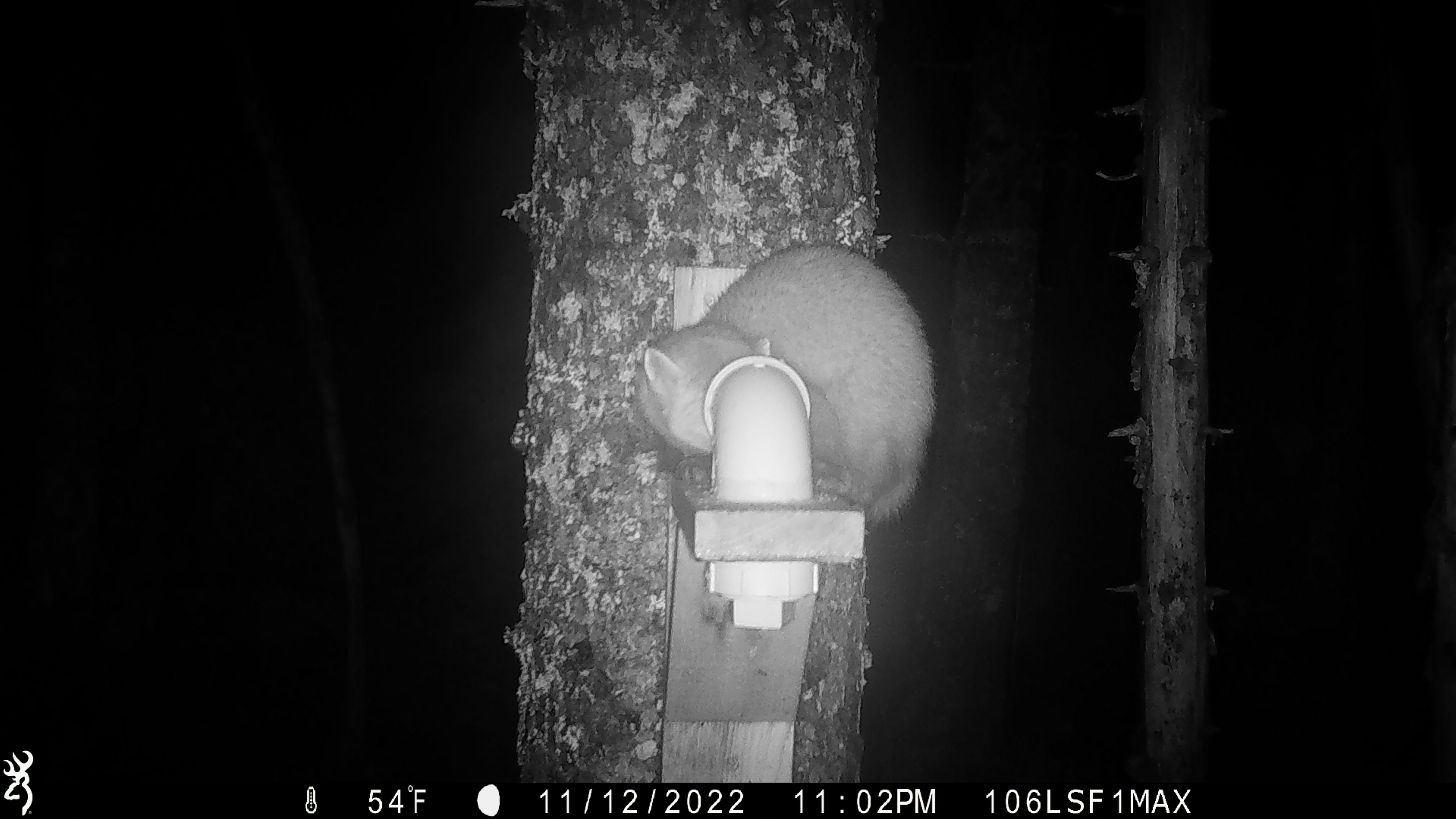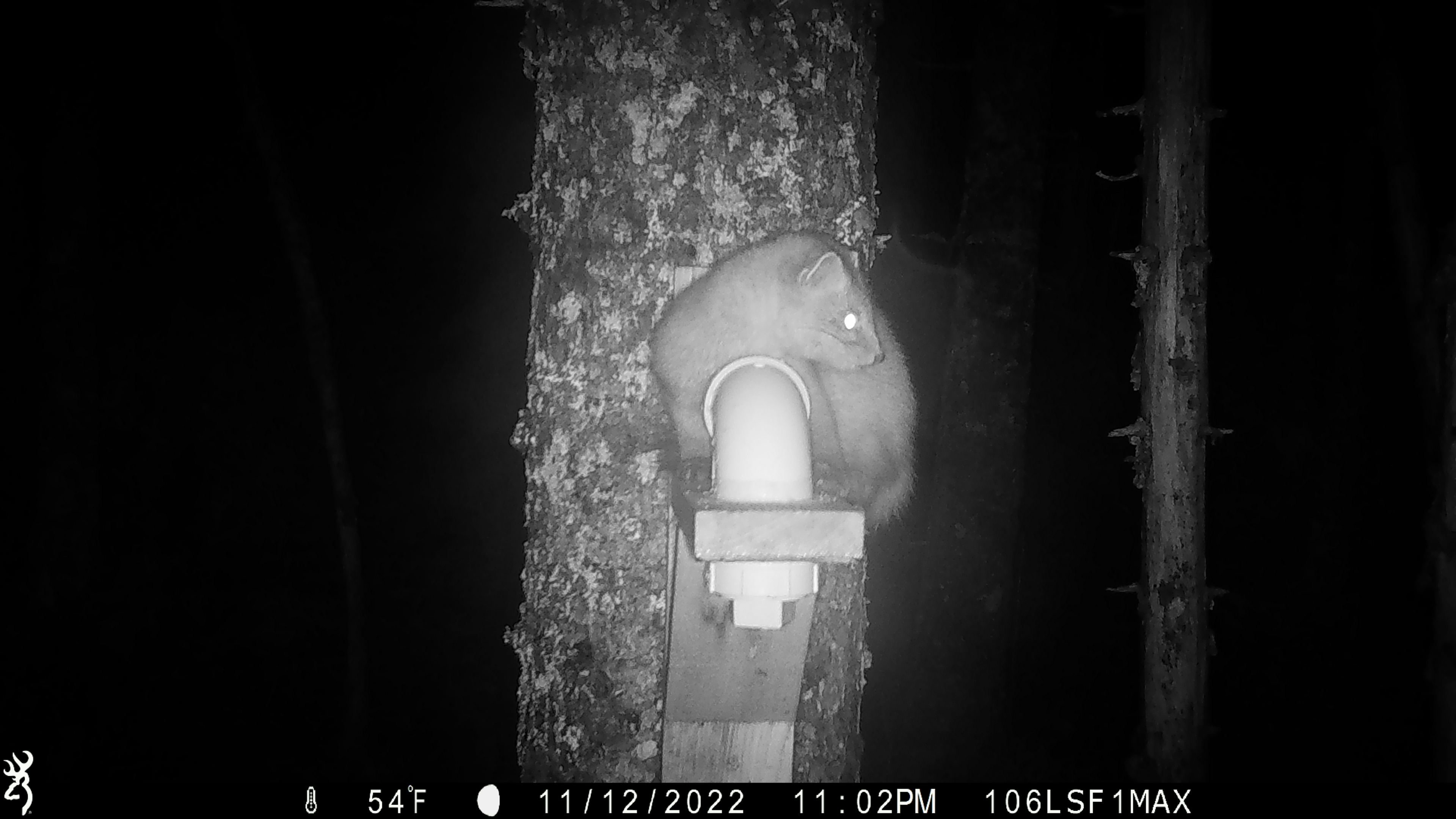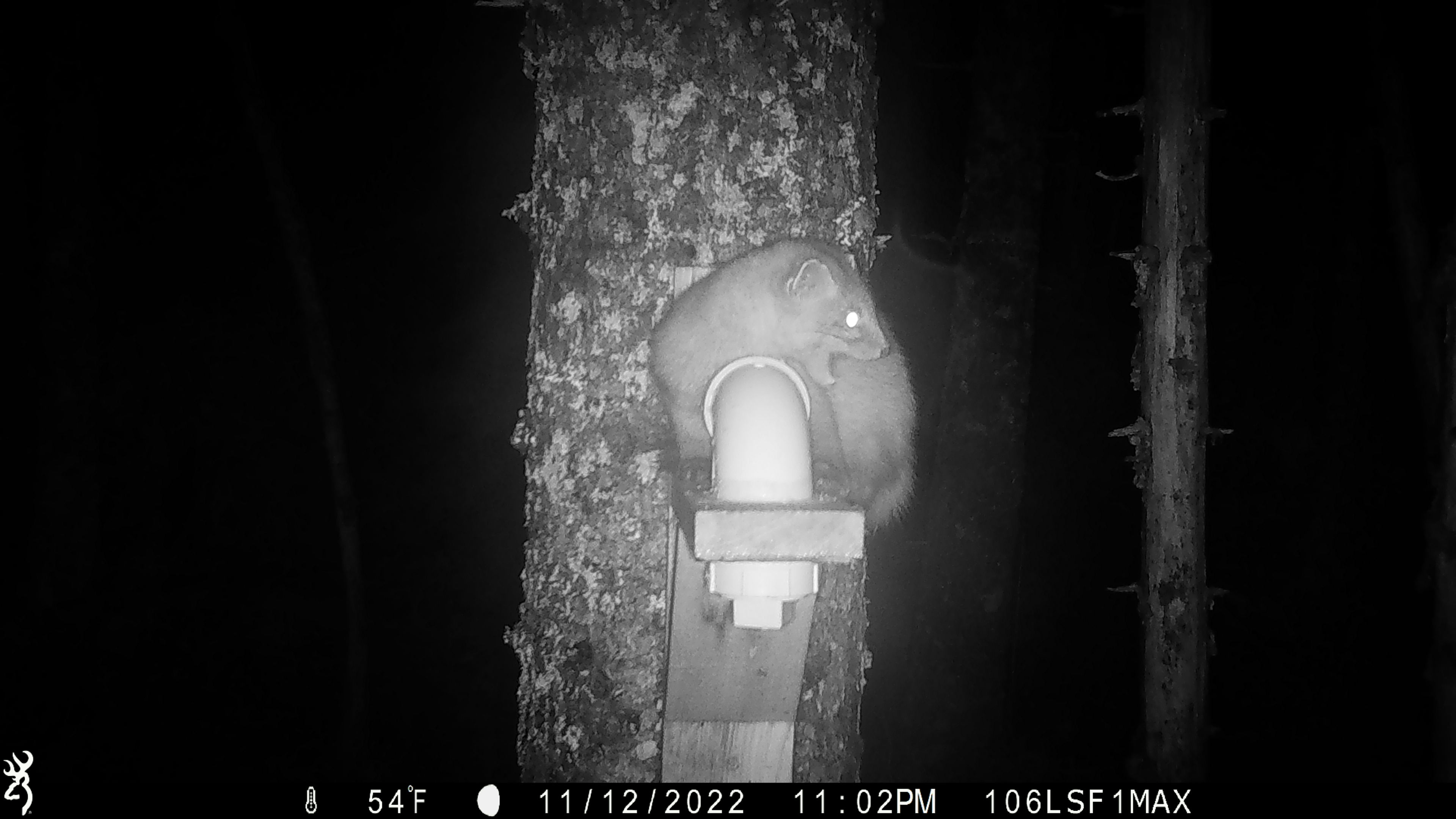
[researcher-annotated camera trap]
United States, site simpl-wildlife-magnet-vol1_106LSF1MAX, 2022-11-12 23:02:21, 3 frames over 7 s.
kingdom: Animalia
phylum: Chordata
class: Mammalia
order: Carnivora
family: Mustelidae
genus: Martes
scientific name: Martes americana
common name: american marten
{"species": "american marten (Martes americana)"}